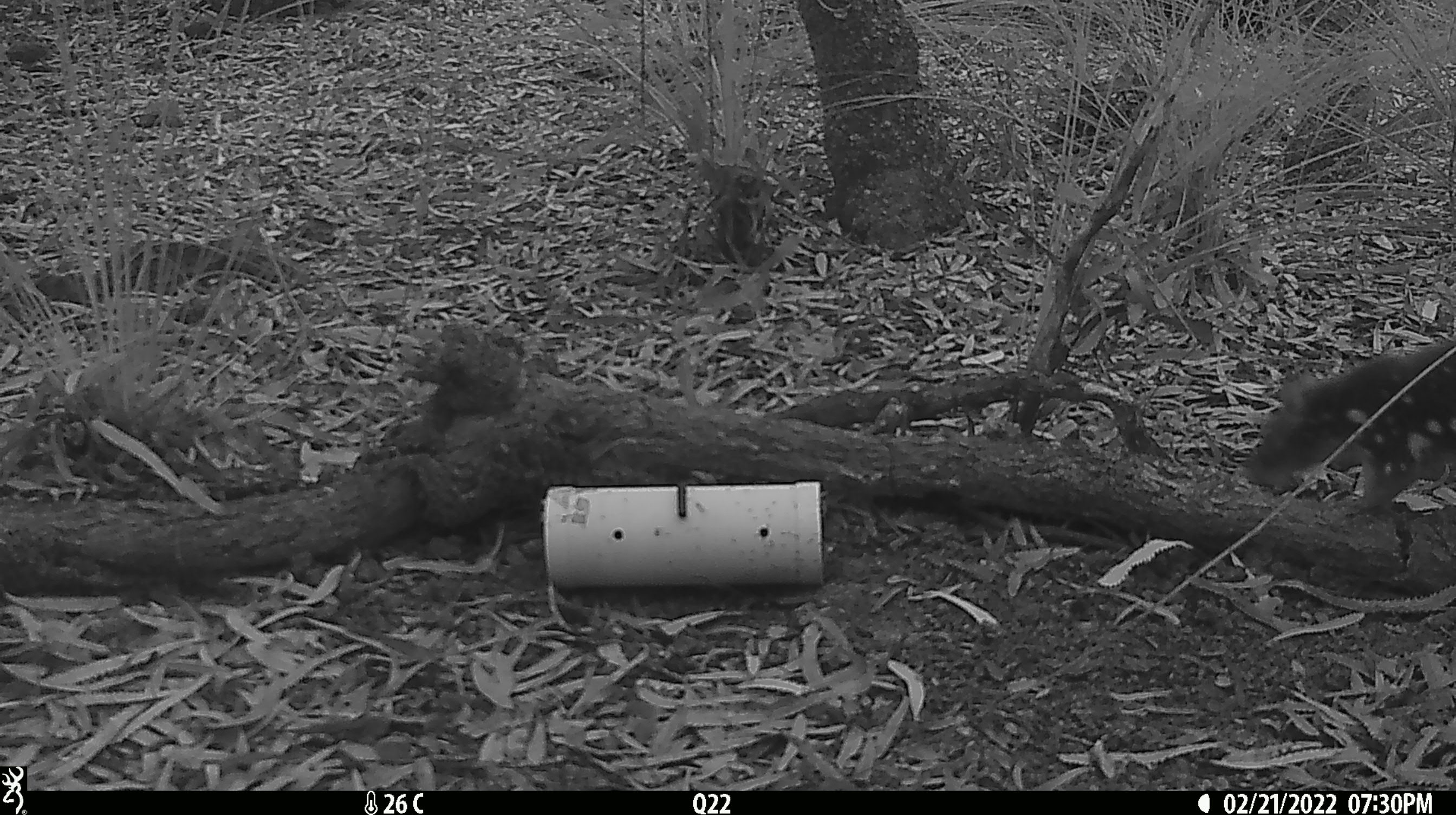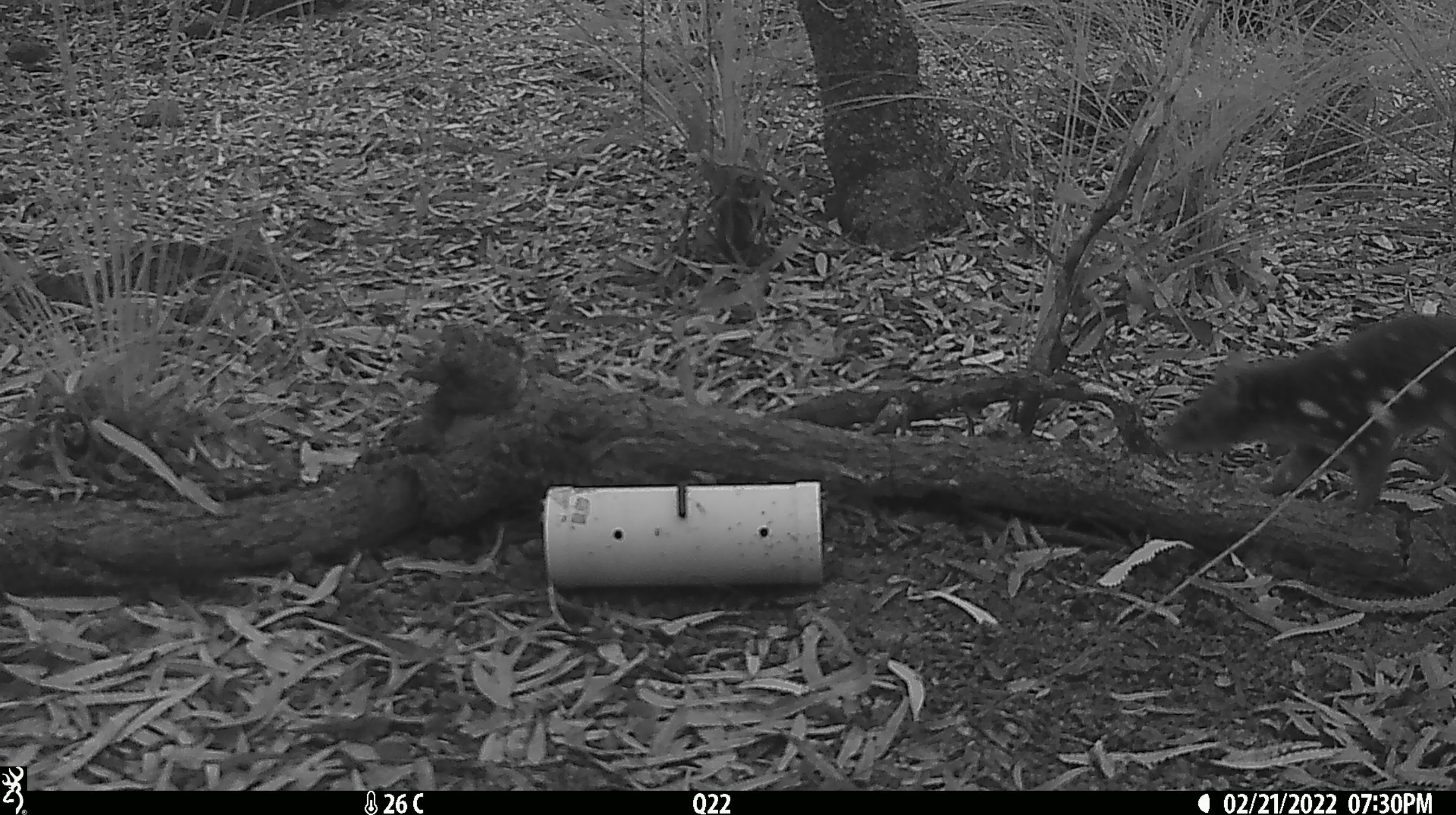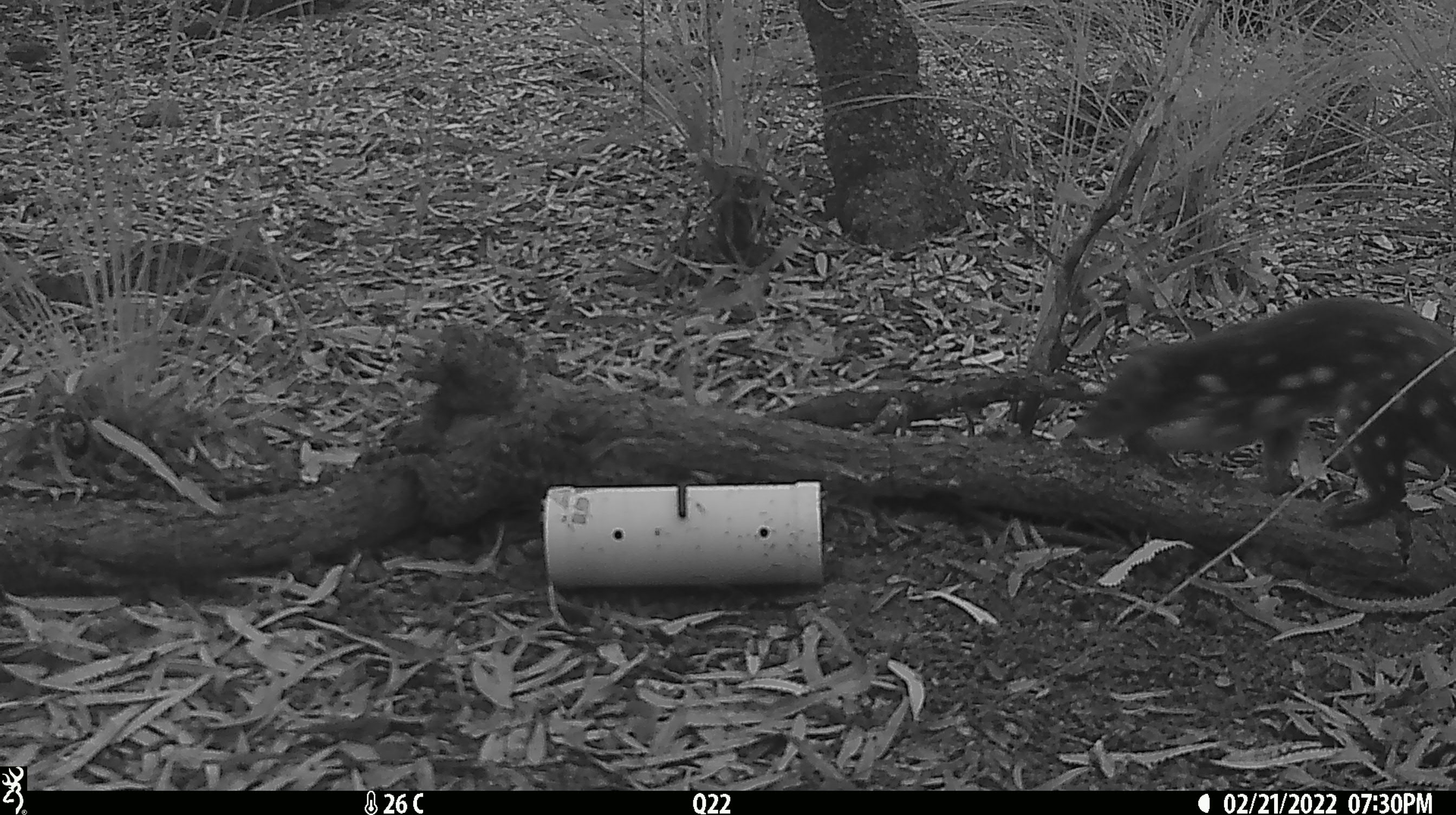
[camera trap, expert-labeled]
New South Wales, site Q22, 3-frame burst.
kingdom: Animalia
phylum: Chordata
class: Mammalia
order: Dasyuromorphia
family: Dasyuridae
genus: Dasyurus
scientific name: Dasyurus maculatus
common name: spotted-tailed quoll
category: quoll